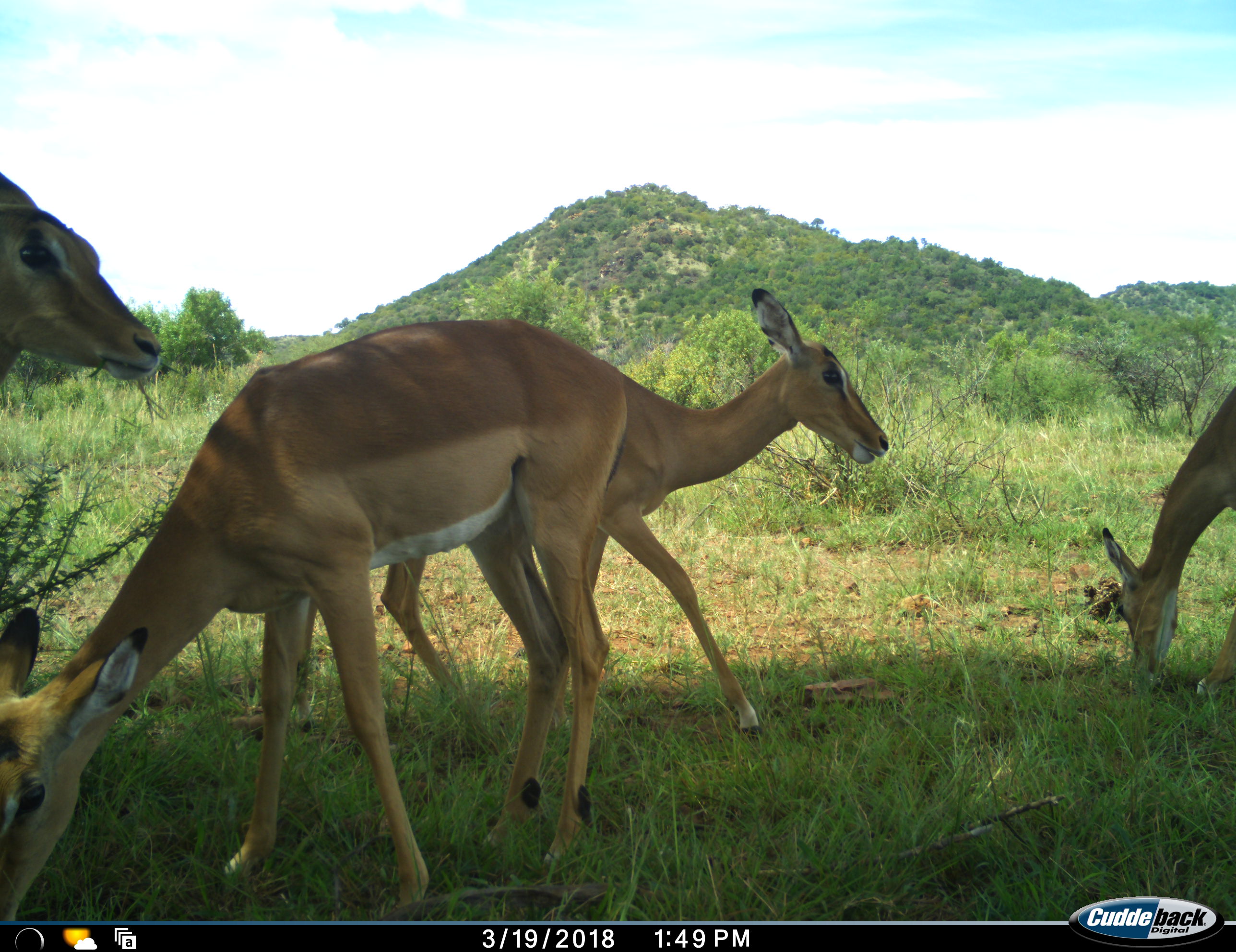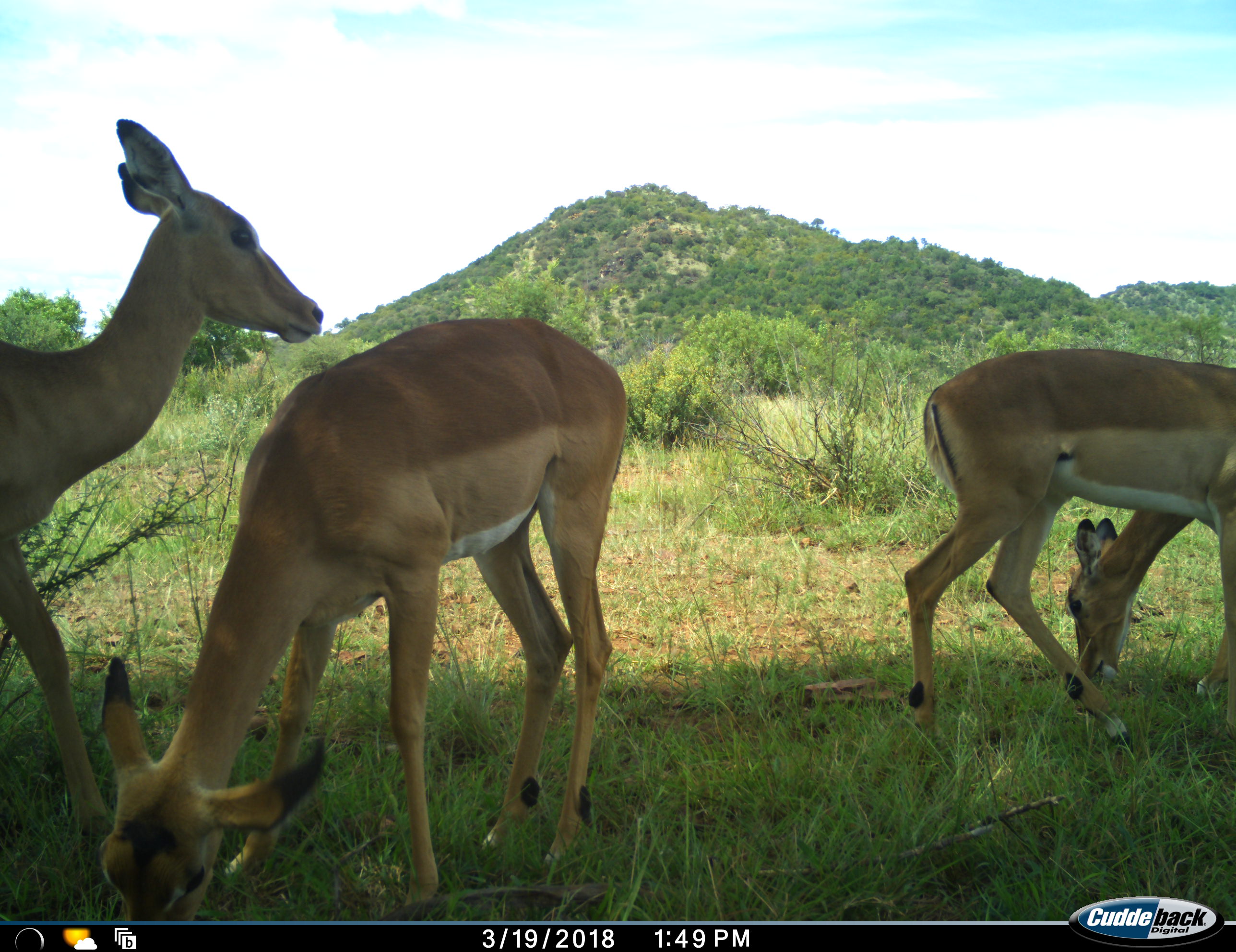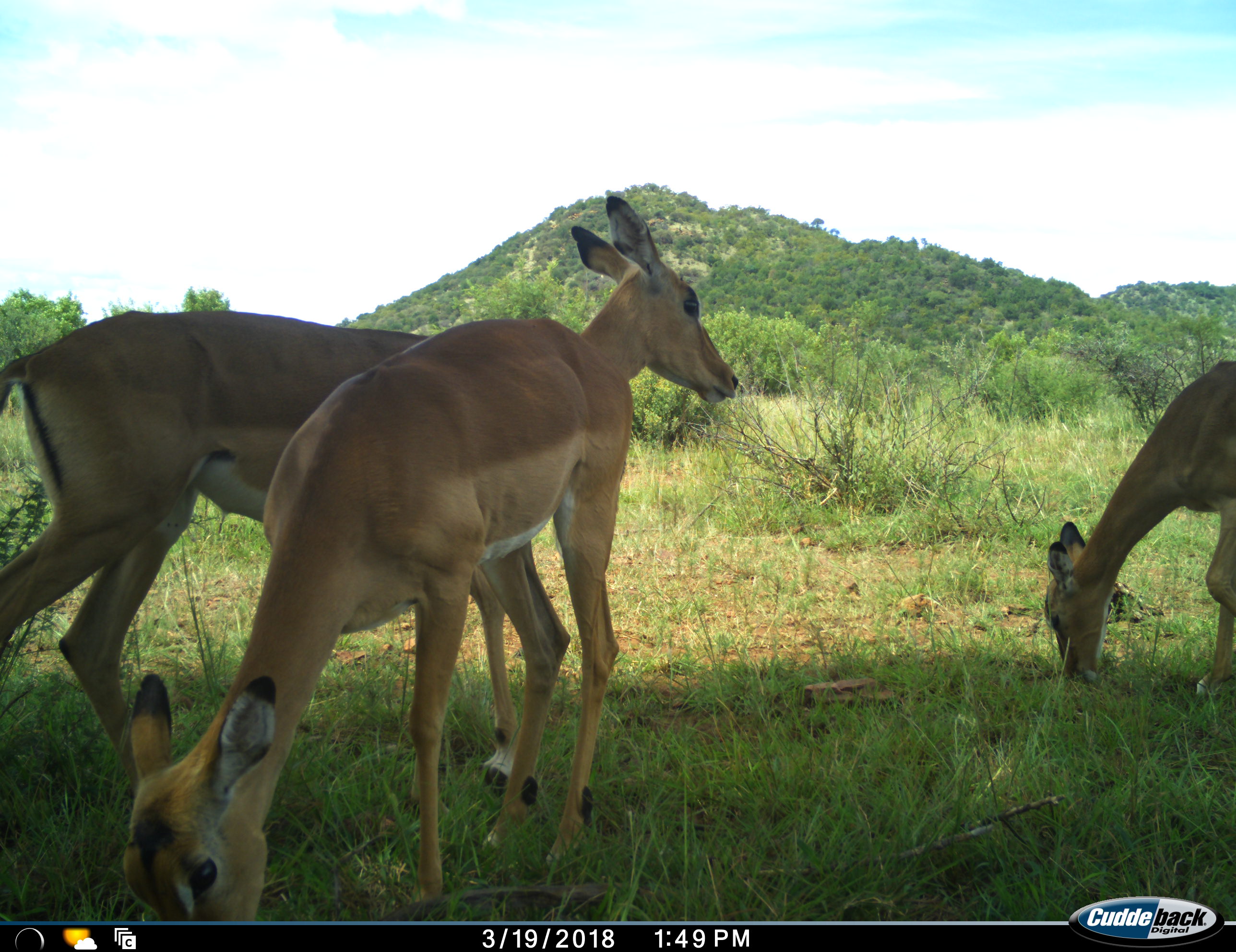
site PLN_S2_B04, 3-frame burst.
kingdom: Animalia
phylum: Chordata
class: Mammalia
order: Artiodactyla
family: Bovidae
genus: Aepyceros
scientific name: Aepyceros melampus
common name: impala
Impala (Aepyceros melampus), count 4. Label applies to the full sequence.